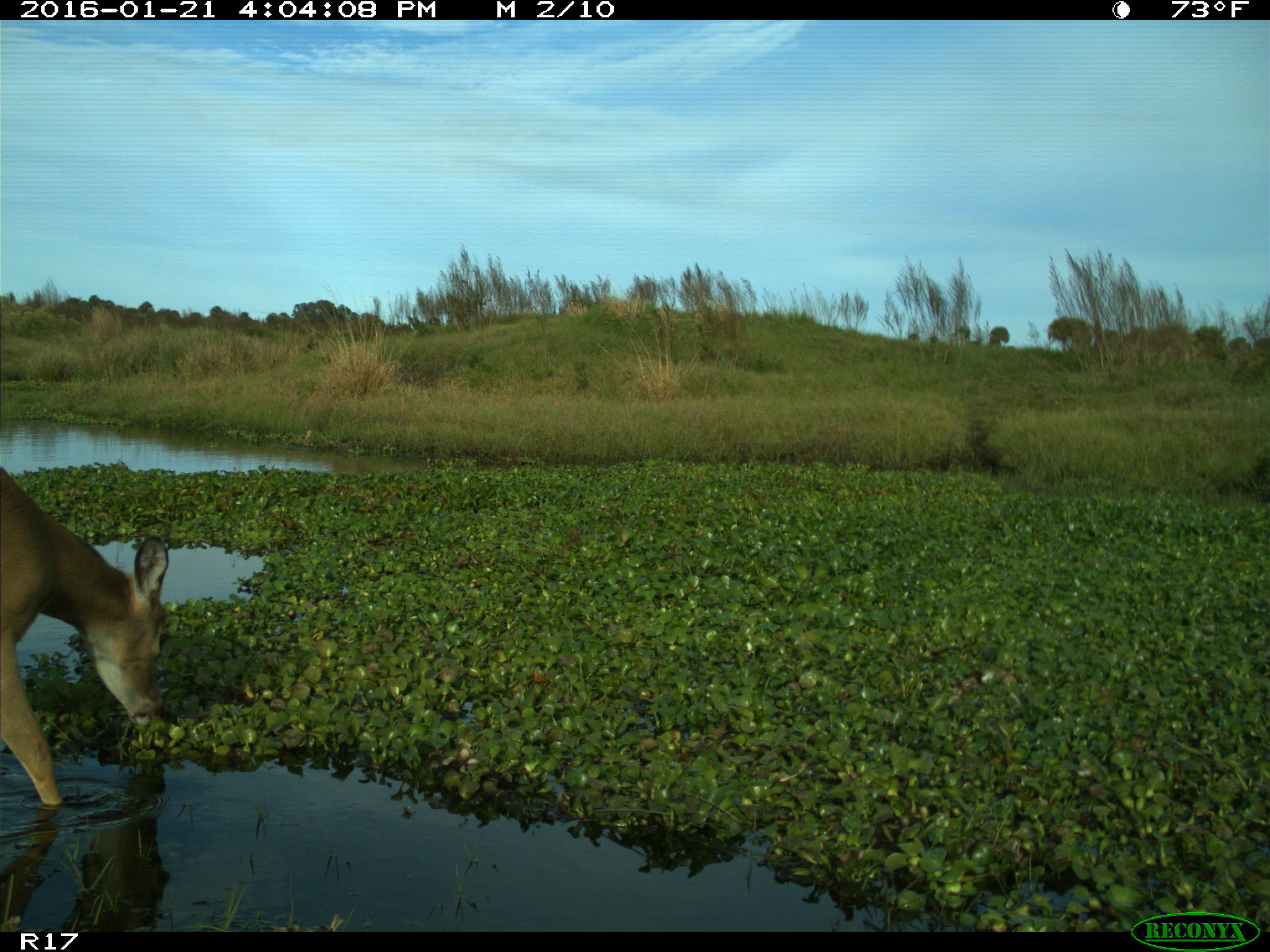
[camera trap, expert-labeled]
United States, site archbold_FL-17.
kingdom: Animalia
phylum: Chordata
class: Mammalia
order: Artiodactyla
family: Cervidae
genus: Odocoileus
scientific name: Odocoileus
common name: deer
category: unidentified deer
Unidentified deer (deer) (Odocoileus).